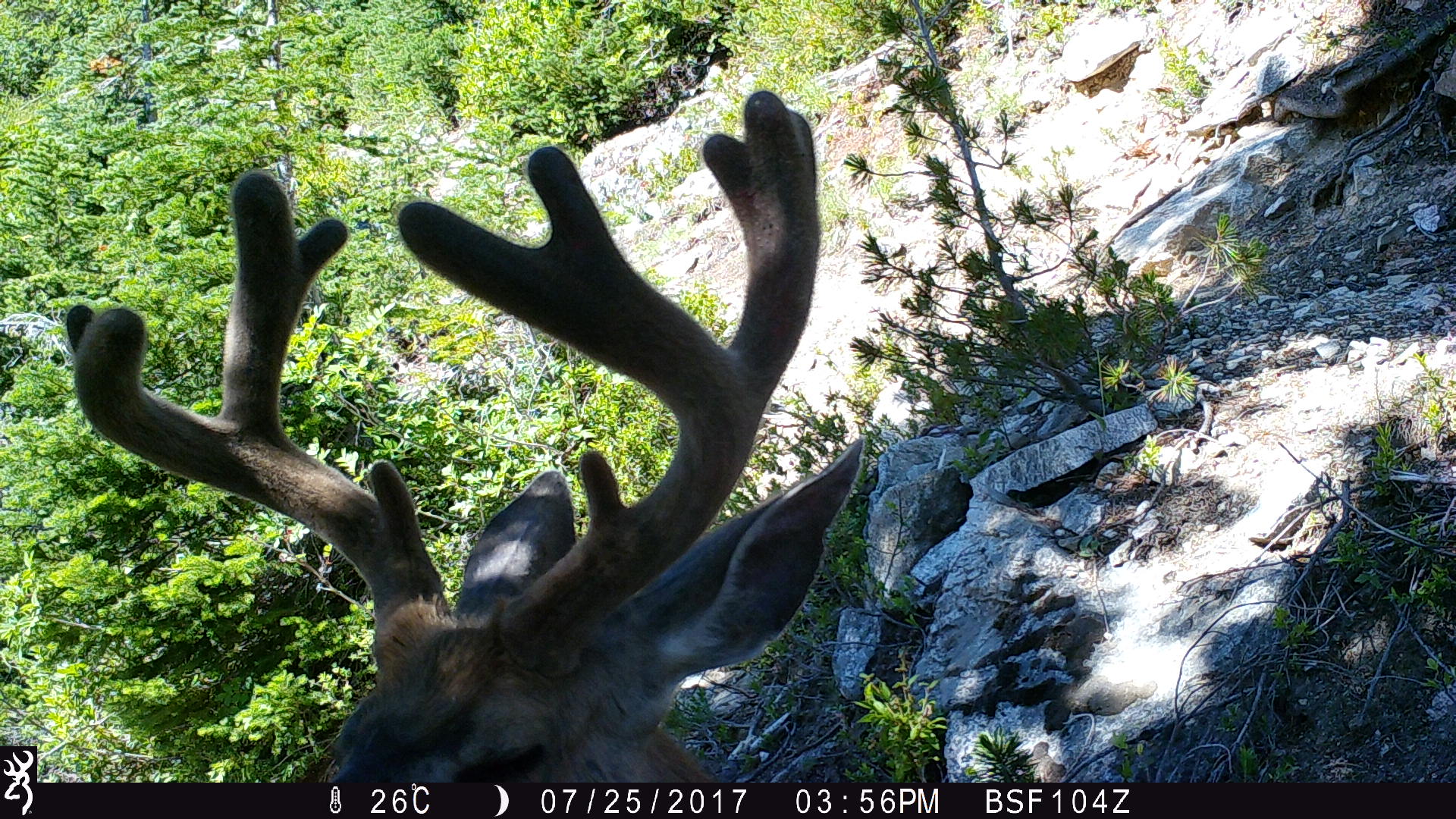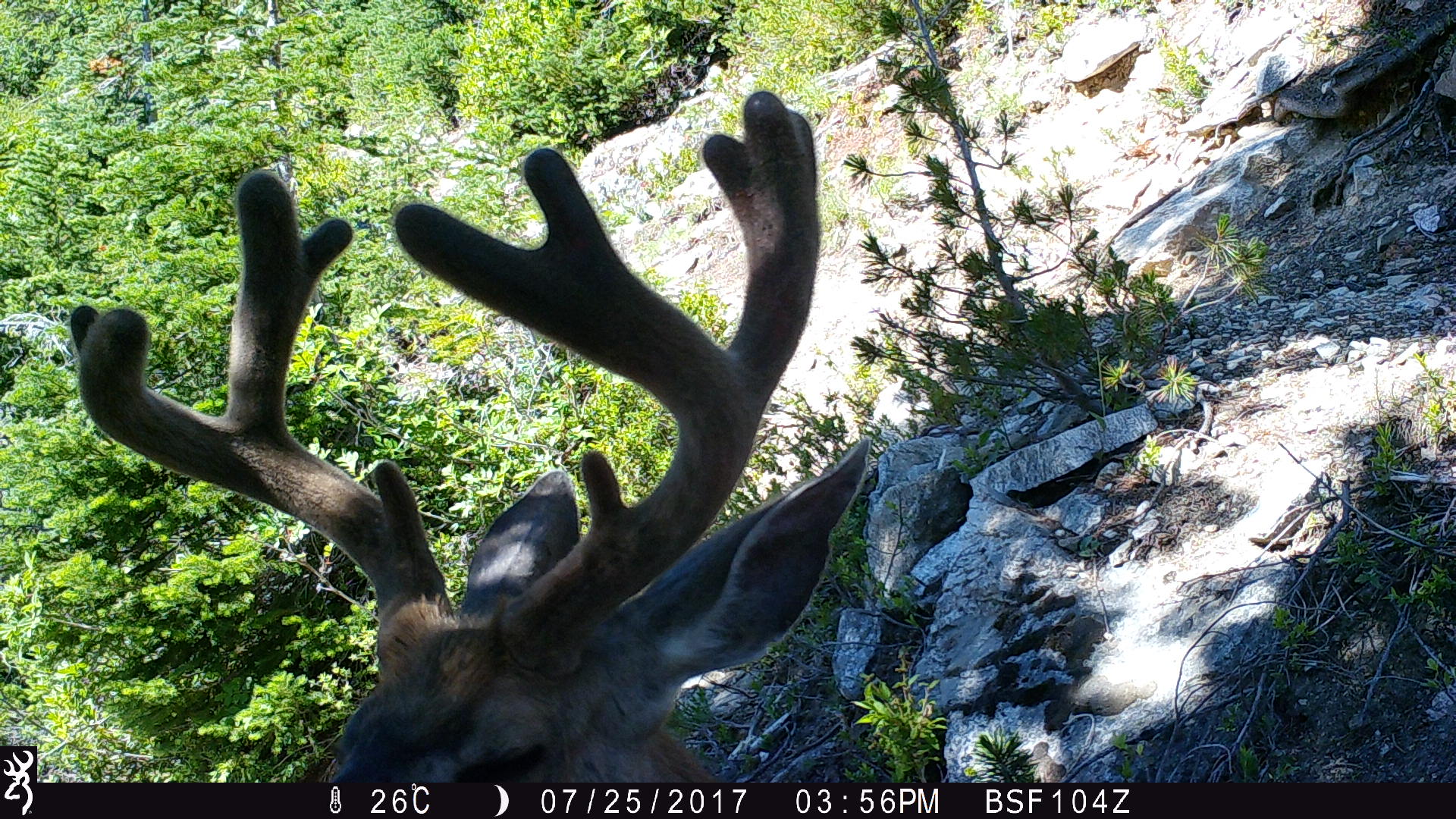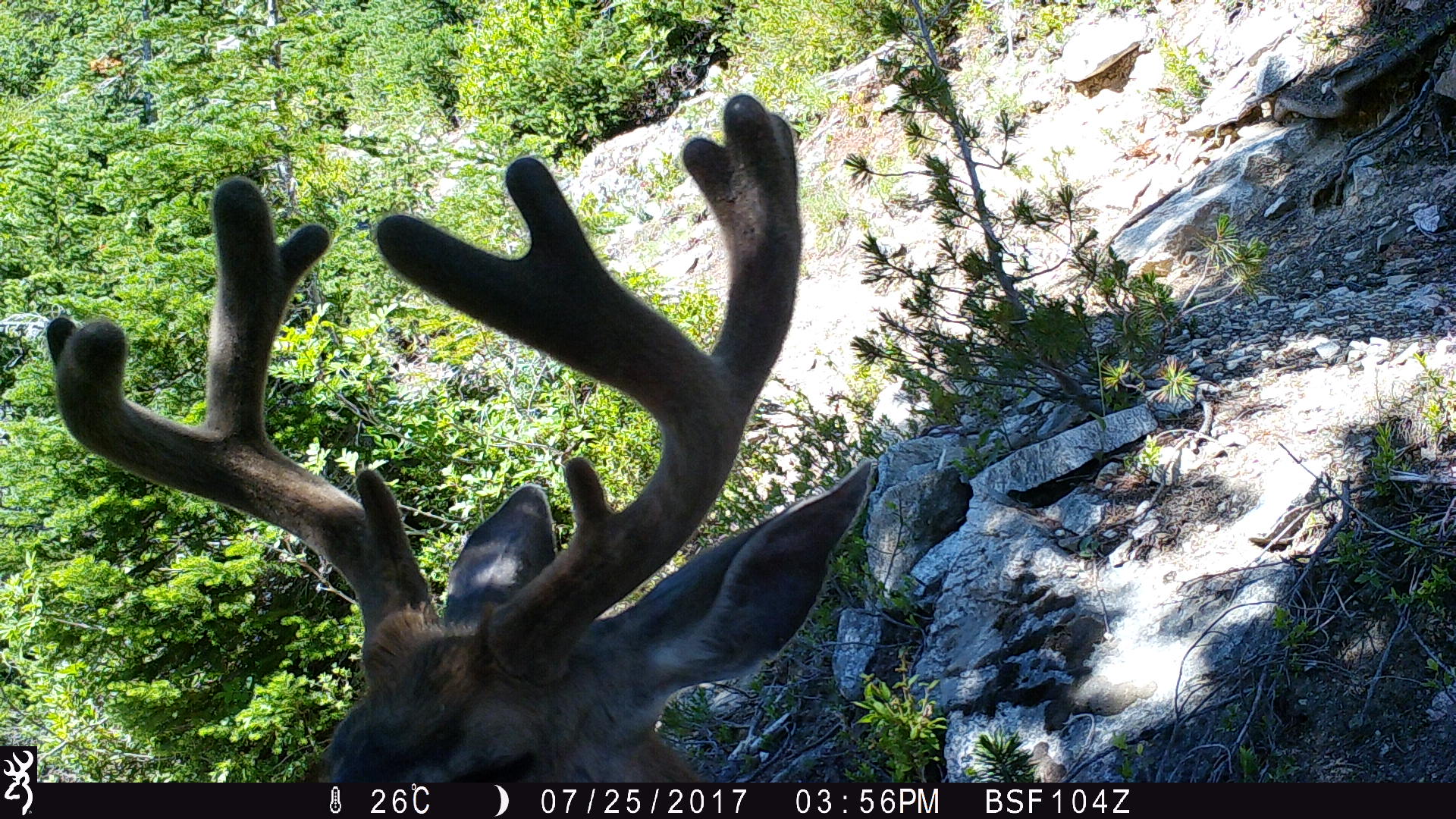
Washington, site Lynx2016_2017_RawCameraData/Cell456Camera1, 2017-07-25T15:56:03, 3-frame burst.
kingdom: Animalia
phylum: Chordata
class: Mammalia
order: Artiodactyla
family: Cervidae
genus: Odocoileus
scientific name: Odocoileus hemionus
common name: mule deer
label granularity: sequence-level